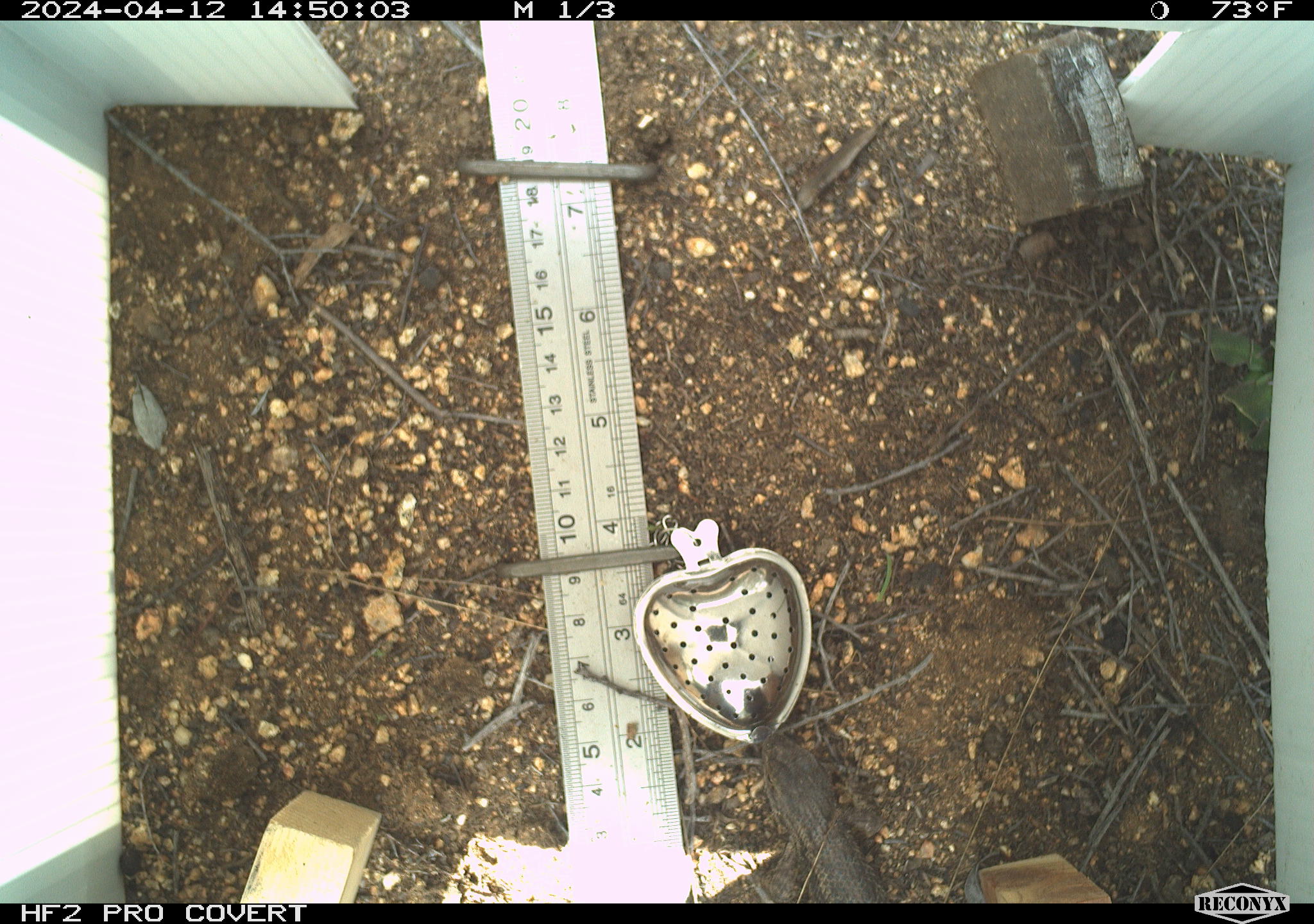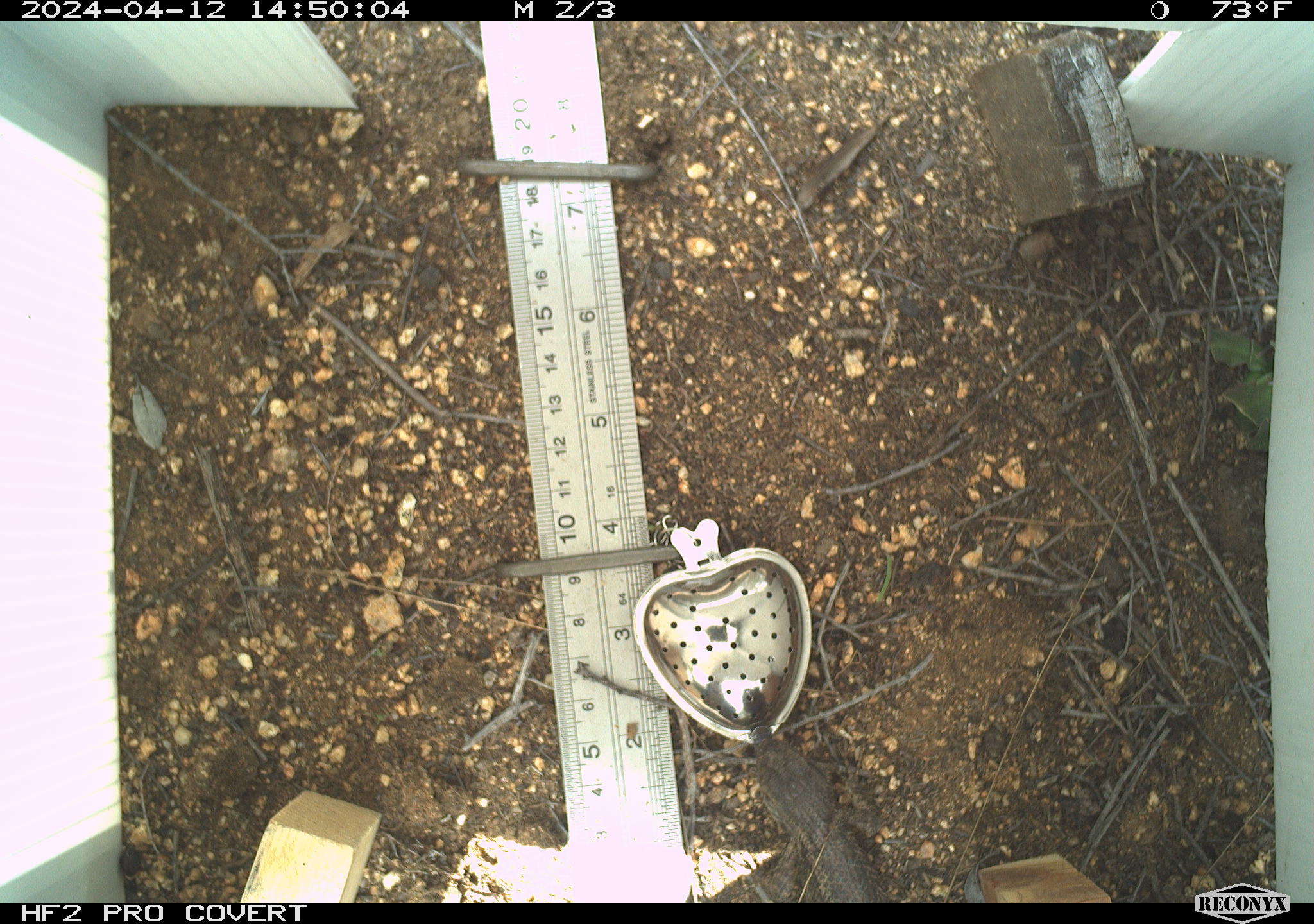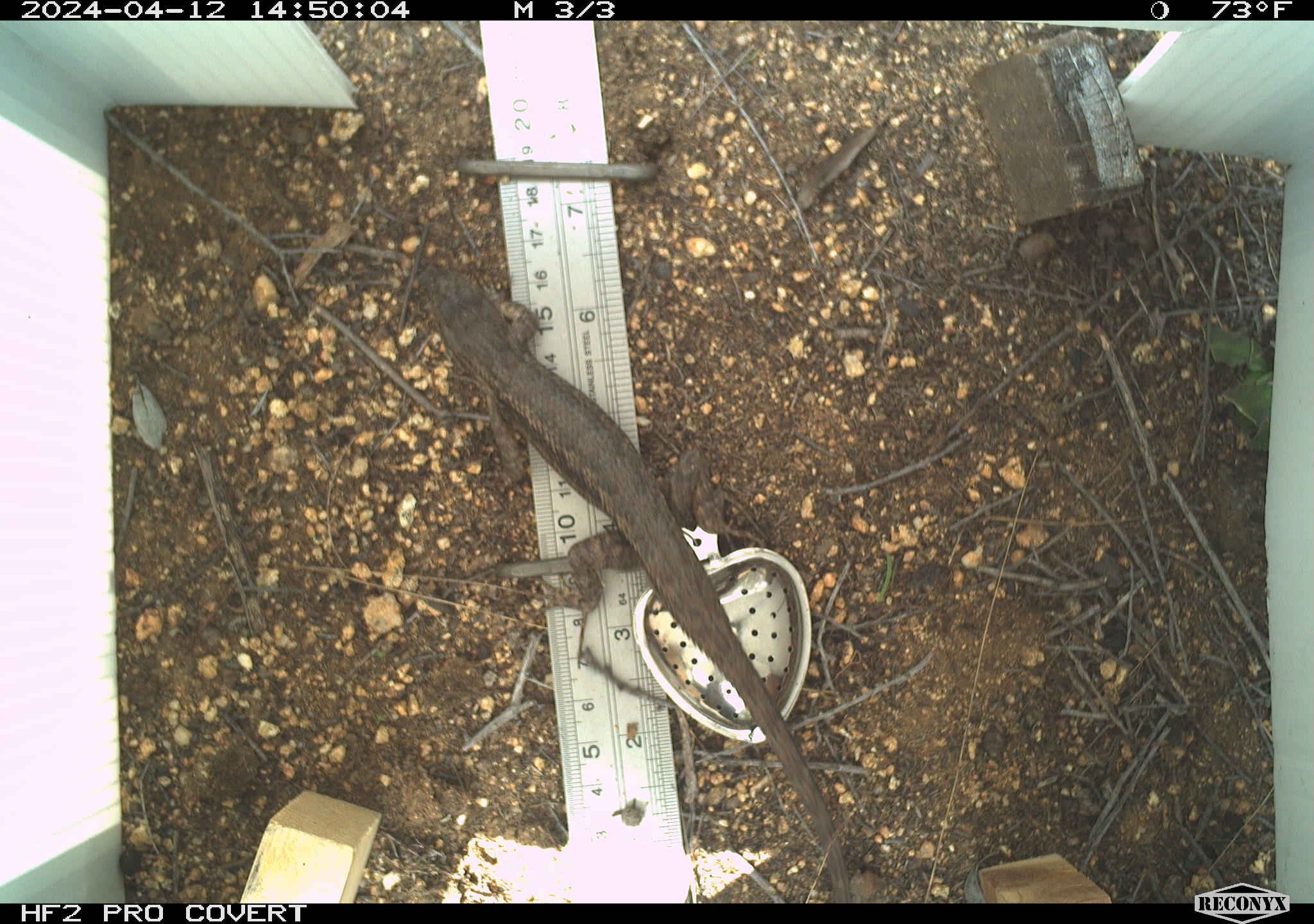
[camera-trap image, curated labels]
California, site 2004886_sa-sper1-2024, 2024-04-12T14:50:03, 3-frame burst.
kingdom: Animalia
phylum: Chordata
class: Reptilia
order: Squamata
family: Phrynosomatidae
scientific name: Phrynosomatidae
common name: phrynosomatid lizards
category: phrynosomatidae family